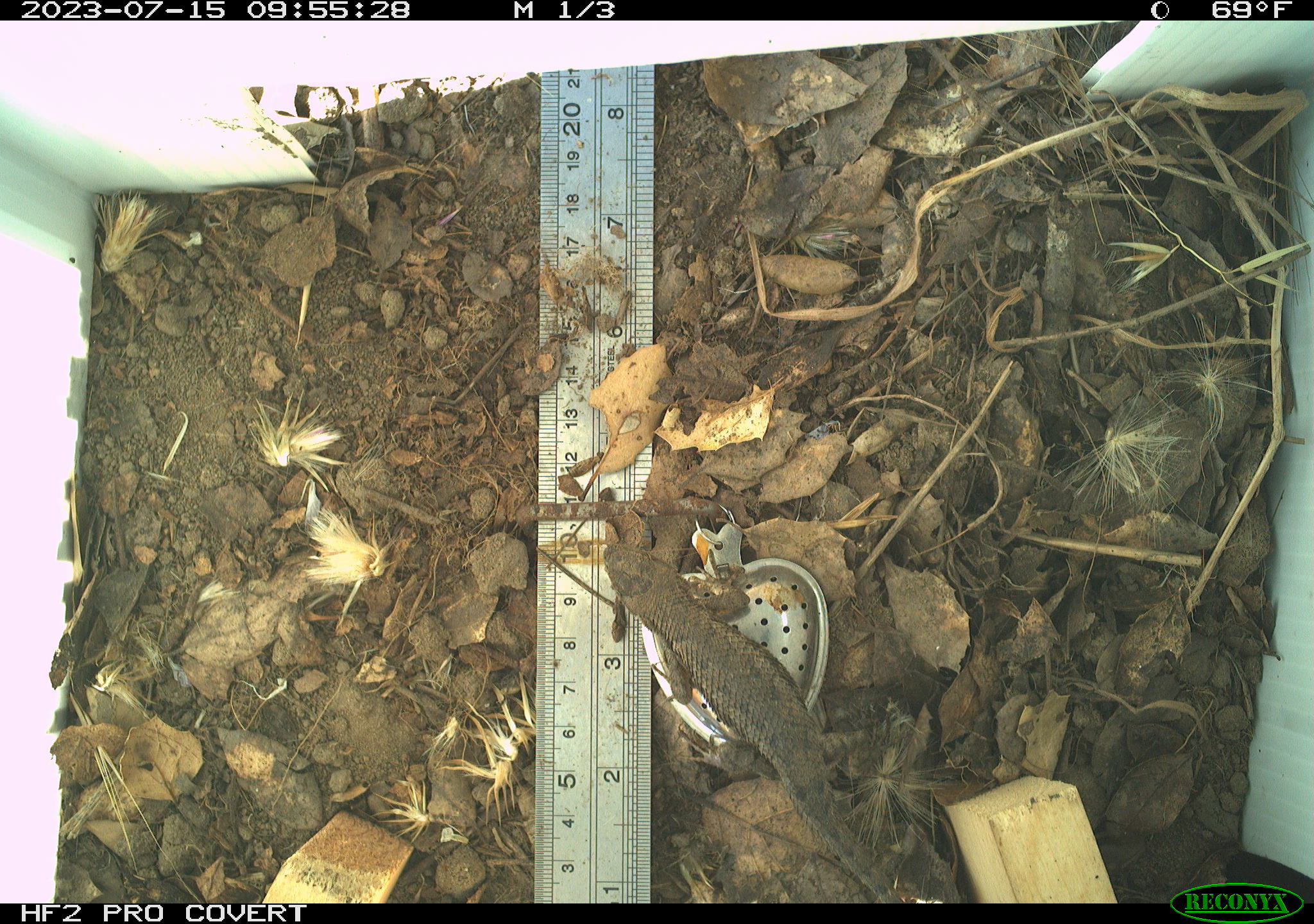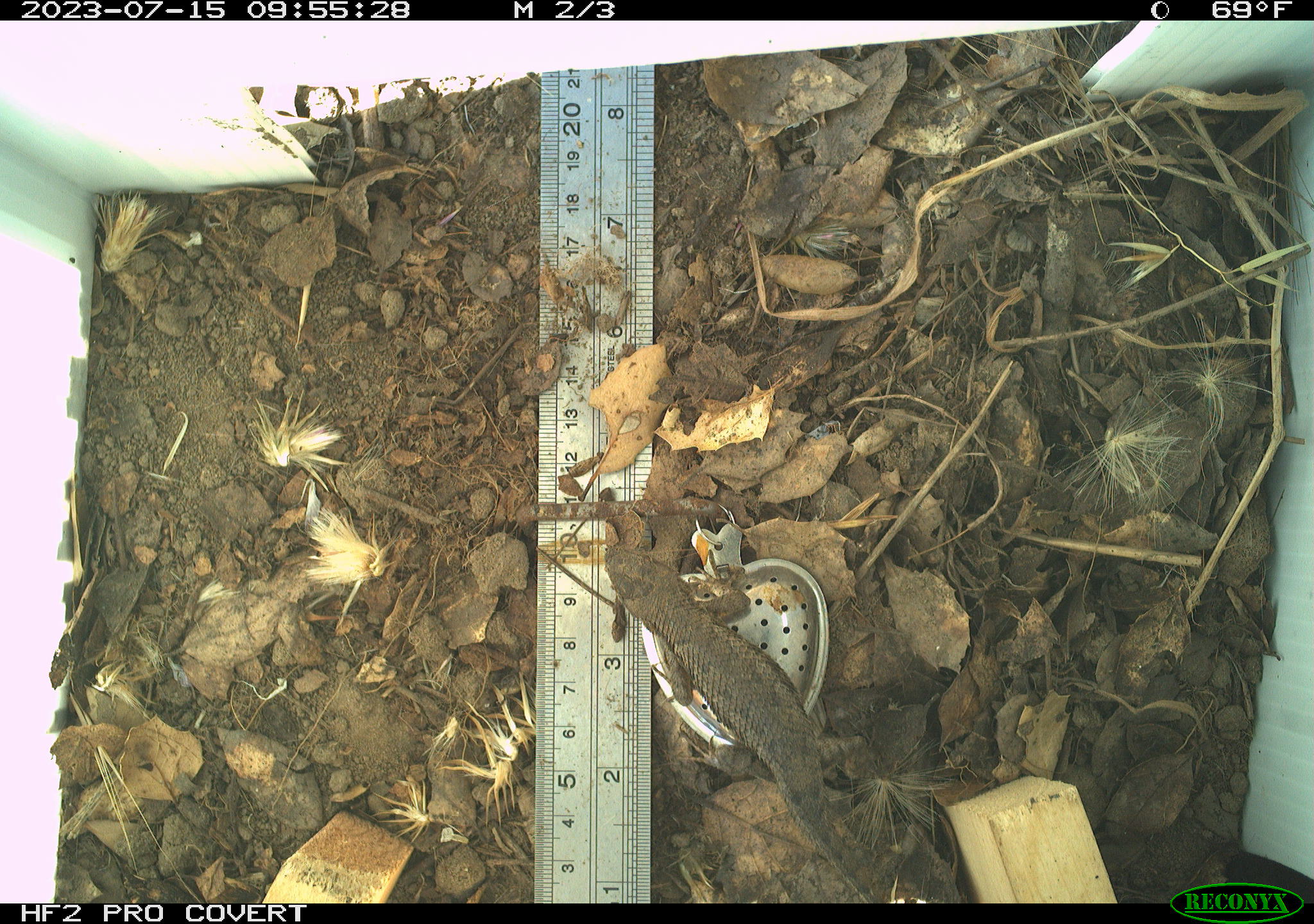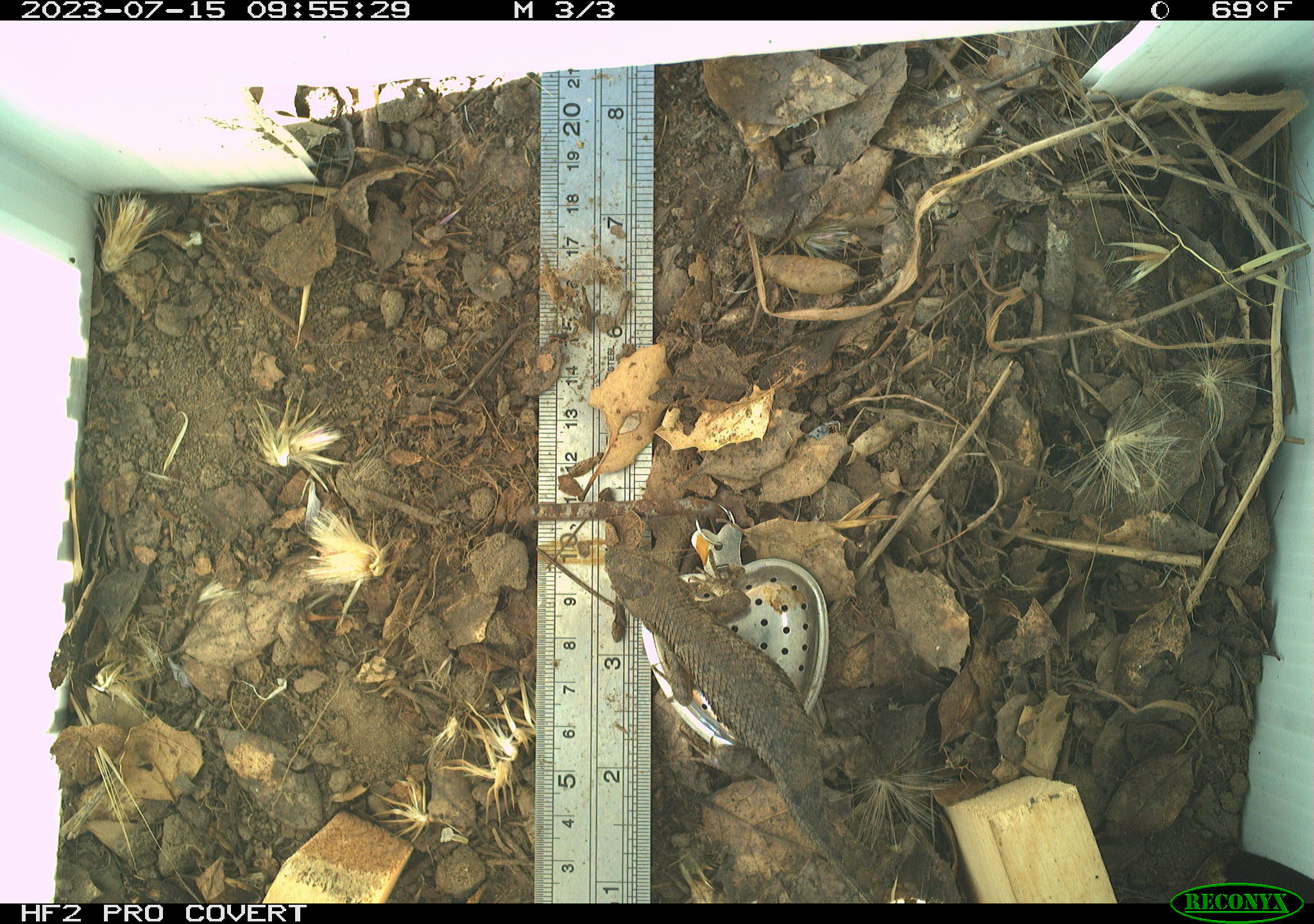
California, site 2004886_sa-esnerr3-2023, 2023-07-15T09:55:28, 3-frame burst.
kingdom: Animalia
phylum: Chordata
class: Reptilia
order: Squamata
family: Phrynosomatidae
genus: Sceloporus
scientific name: Sceloporus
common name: spiny lizards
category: sceloporus species